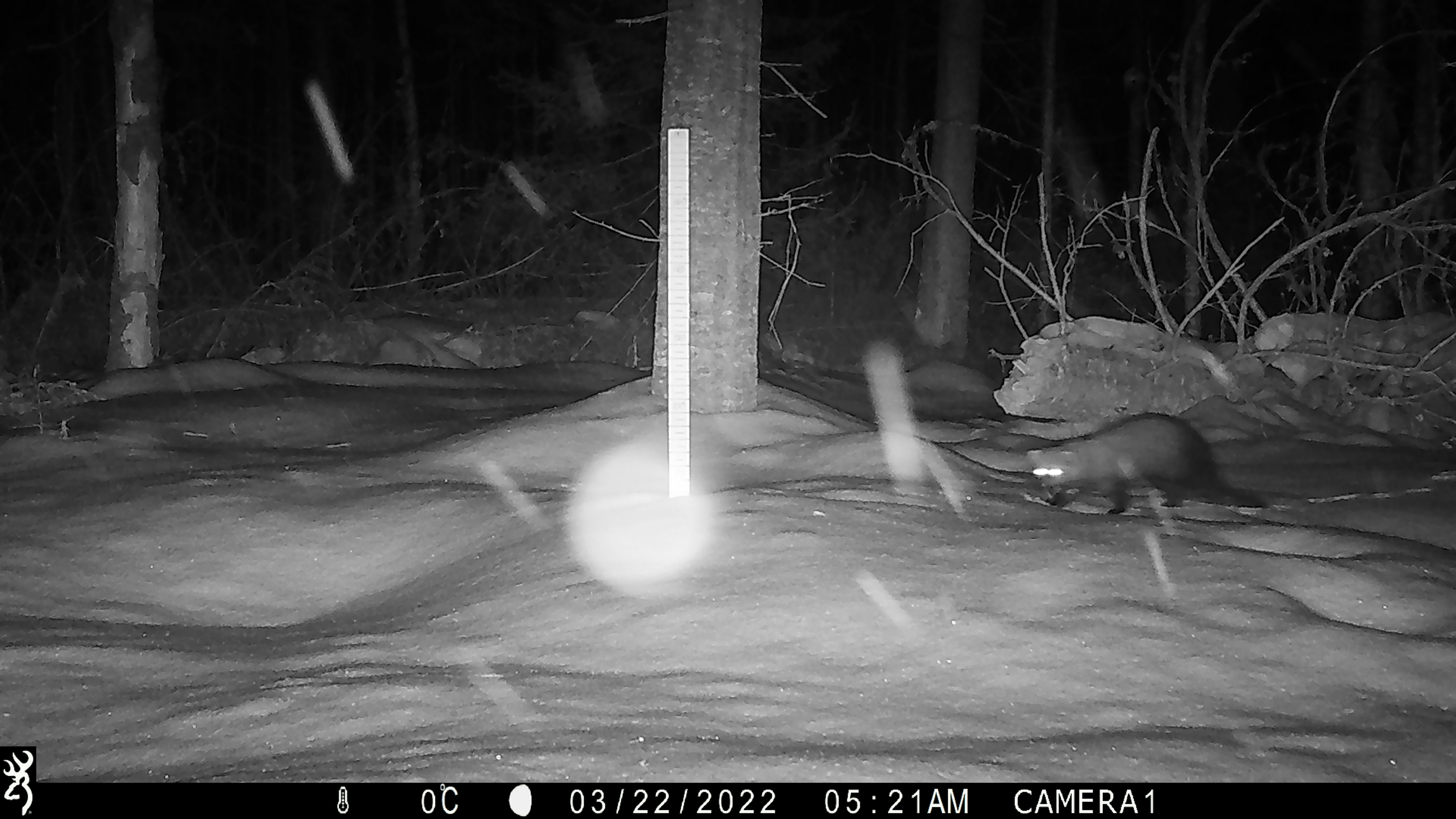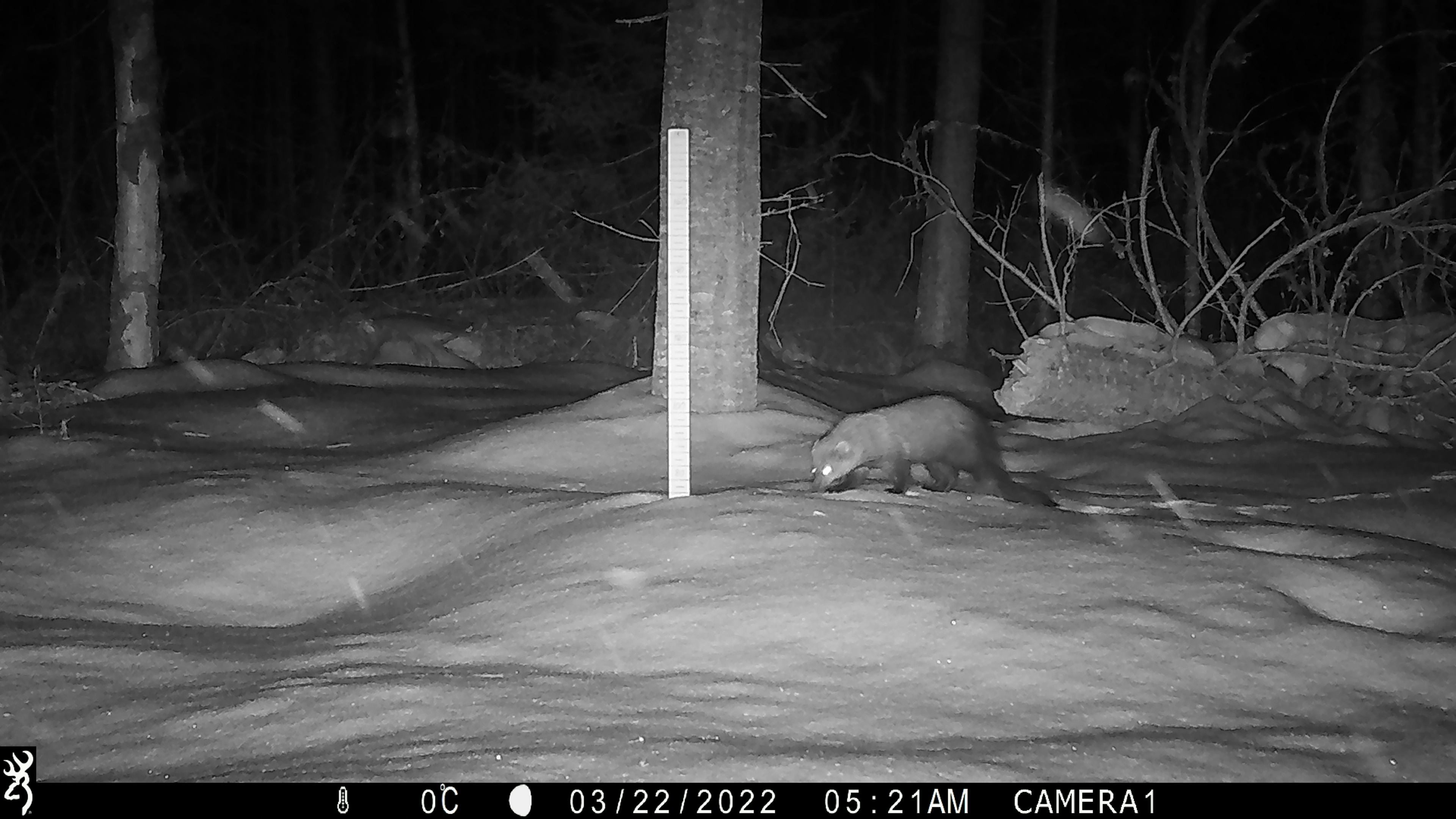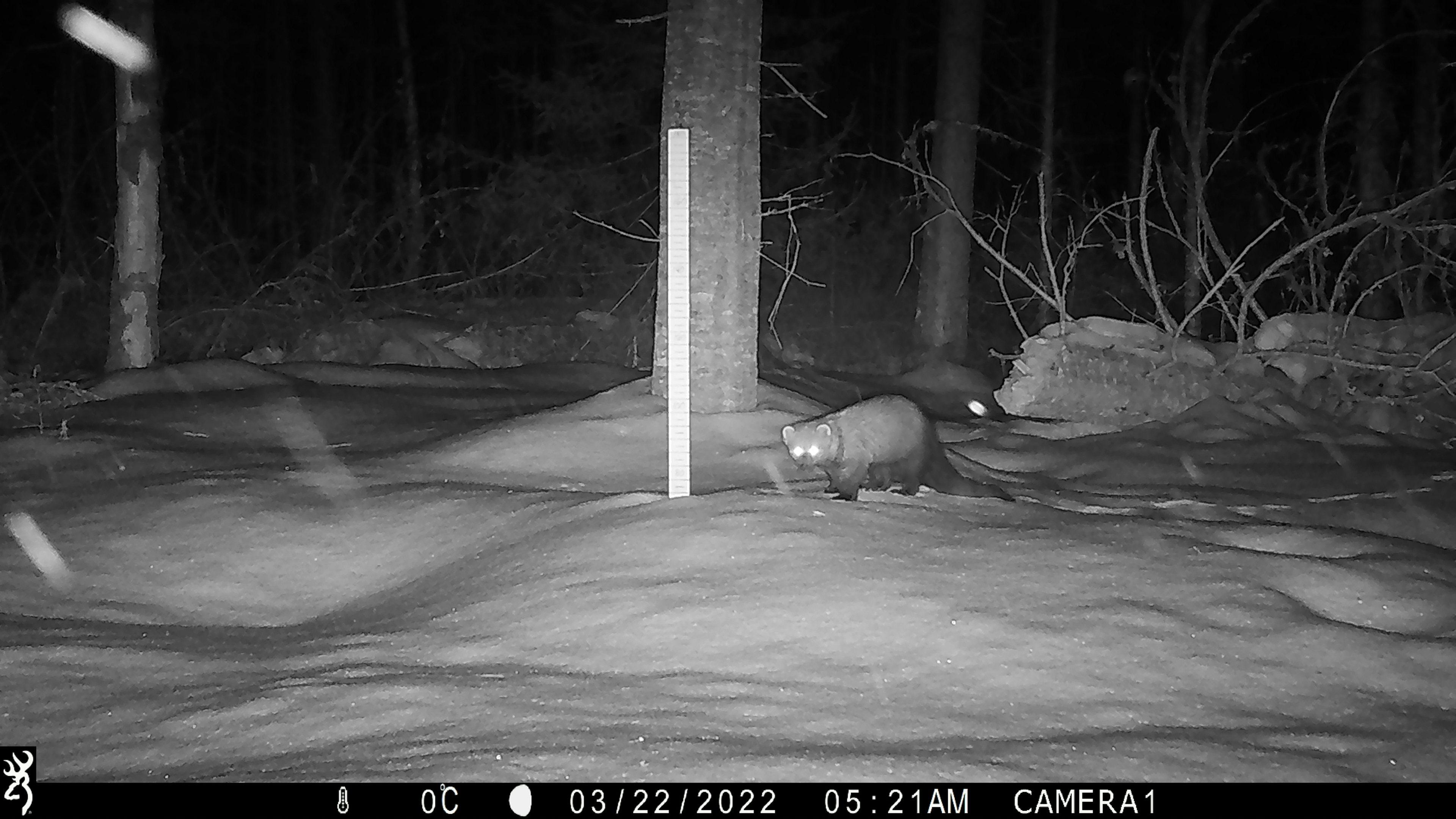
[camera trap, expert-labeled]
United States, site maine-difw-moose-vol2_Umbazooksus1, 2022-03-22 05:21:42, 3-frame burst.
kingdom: Animalia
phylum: Chordata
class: Mammalia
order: Carnivora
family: Mustelidae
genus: Pekania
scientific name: Pekania pennanti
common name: fisher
Fisher (Pekania pennanti).